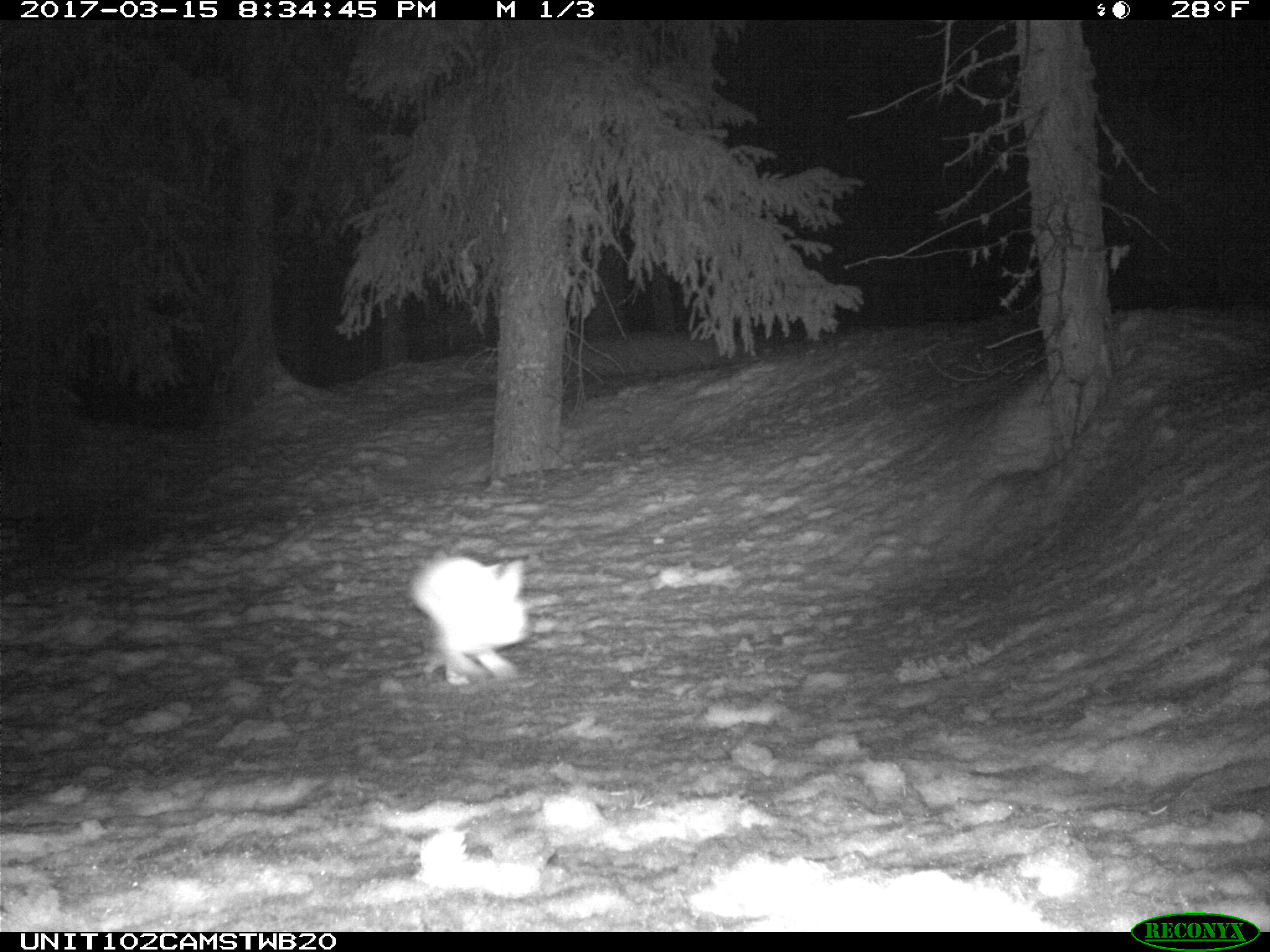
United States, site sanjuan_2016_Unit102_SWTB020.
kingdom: Animalia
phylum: Chordata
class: Mammalia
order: Lagomorpha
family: Leporidae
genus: Lepus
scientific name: Lepus americanus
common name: snowshoe hare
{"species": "Lepus americanus (snowshoe hare)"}